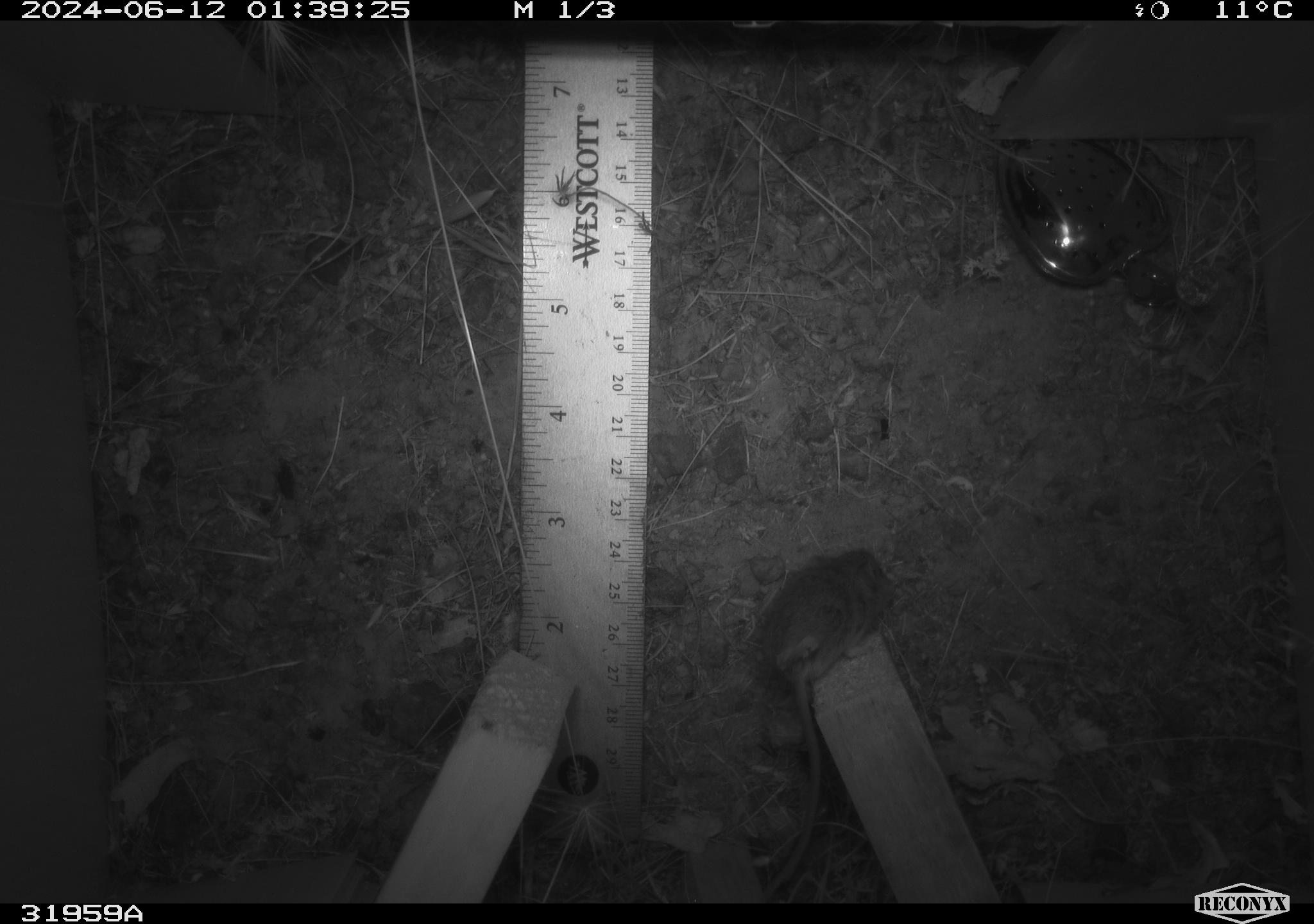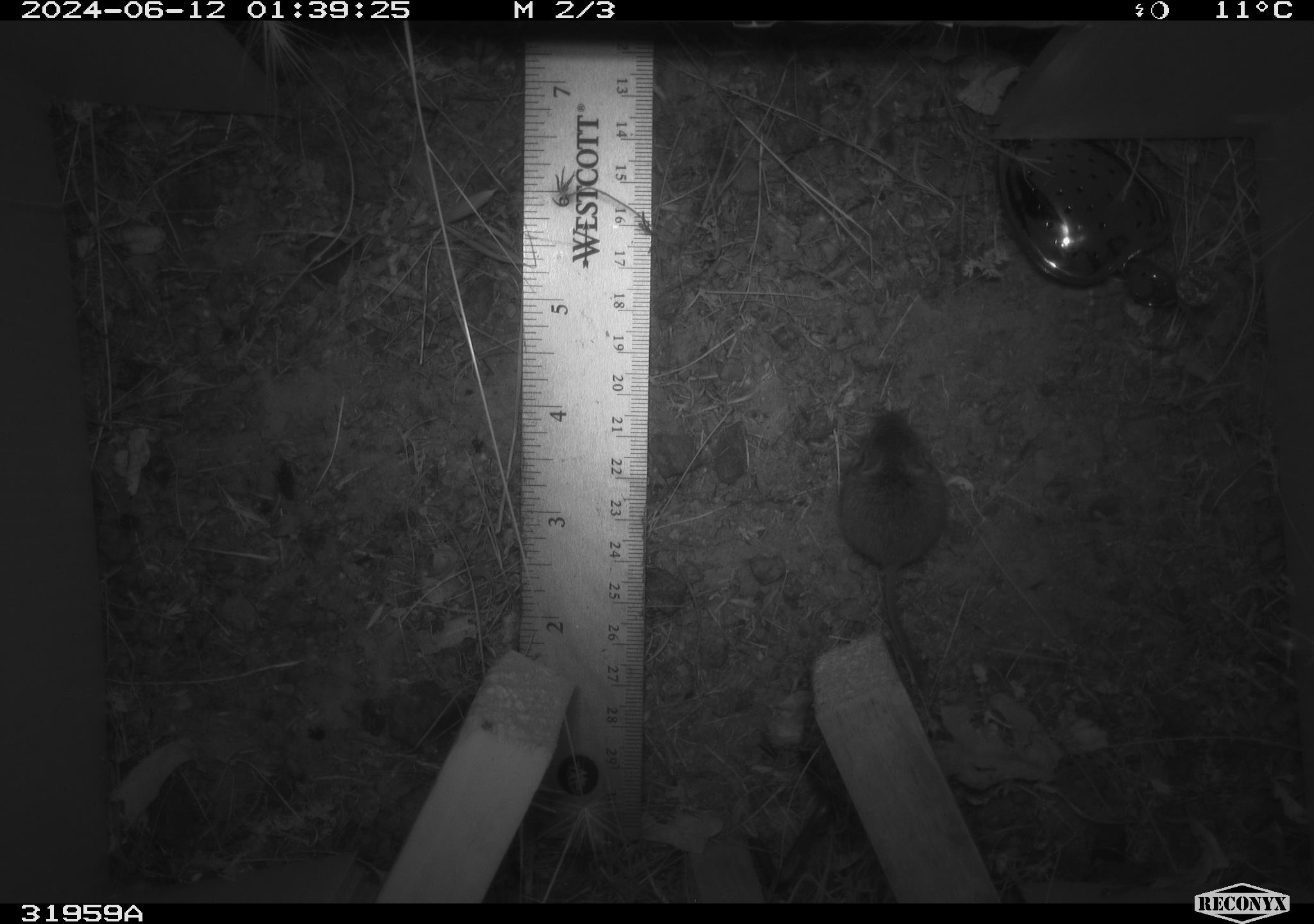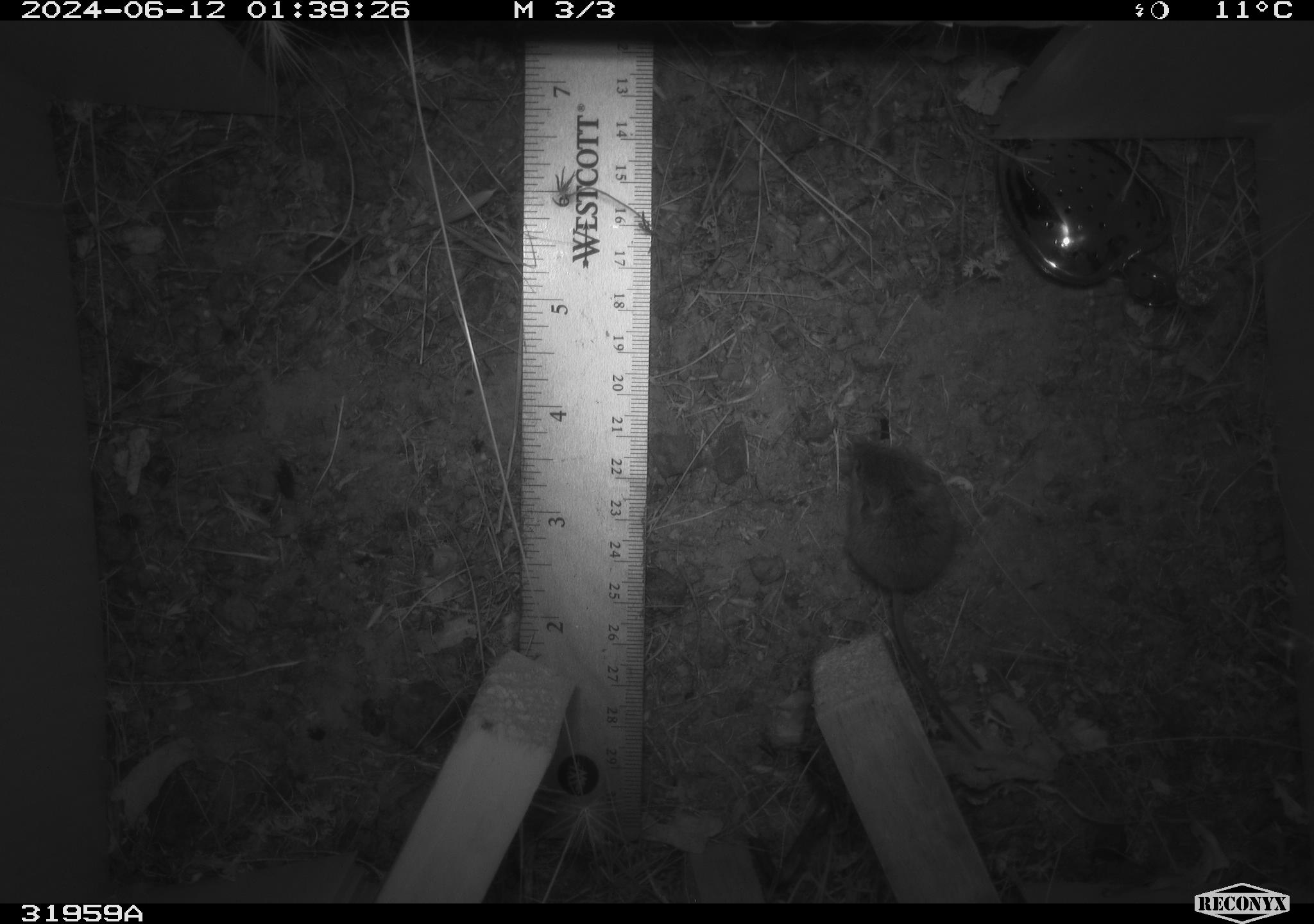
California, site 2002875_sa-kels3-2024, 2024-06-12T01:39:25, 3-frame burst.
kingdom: Animalia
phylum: Chordata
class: Mammalia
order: Rodentia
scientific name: Rodentia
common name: mouse species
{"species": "mouse species (Rodentia)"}